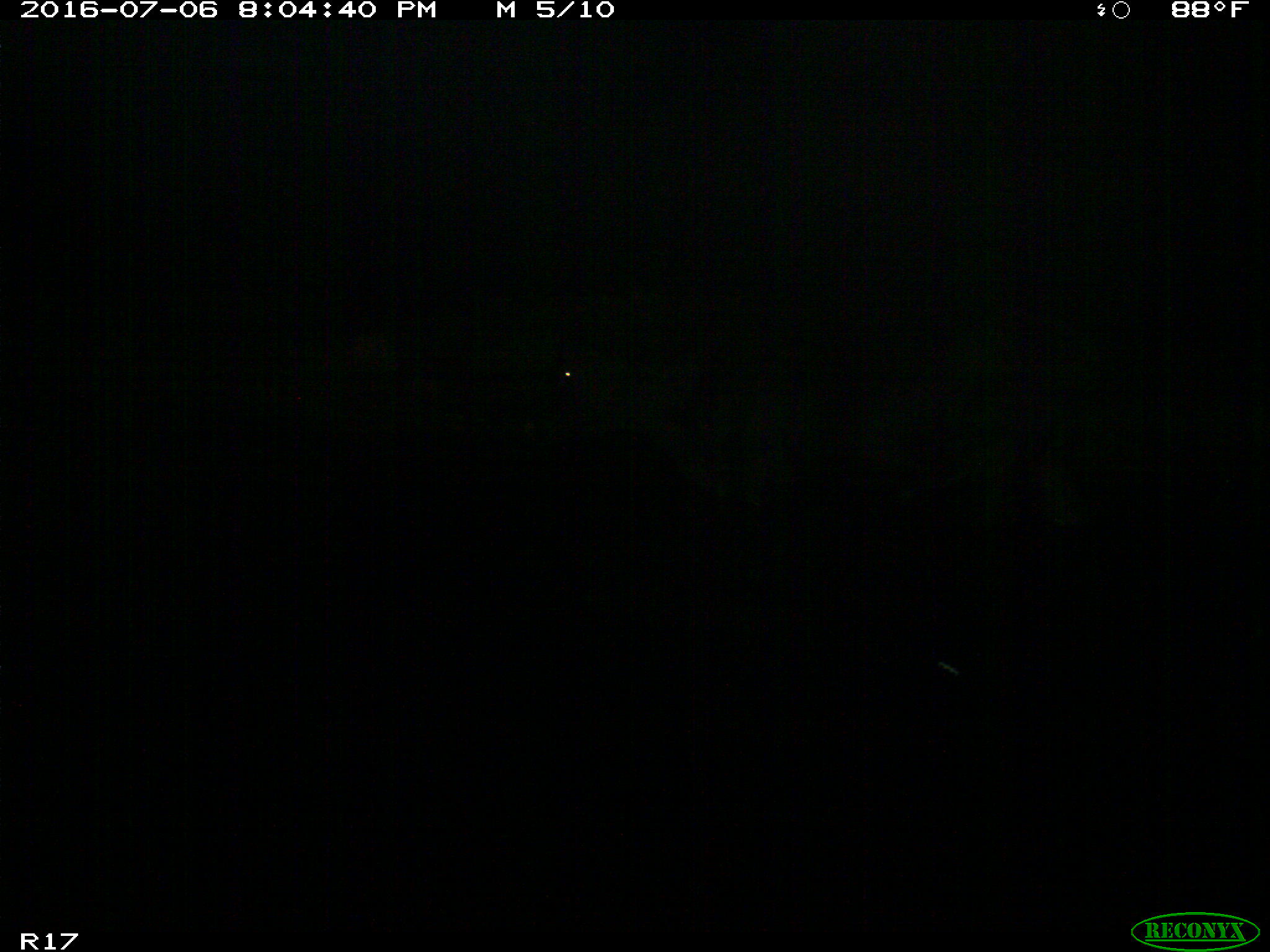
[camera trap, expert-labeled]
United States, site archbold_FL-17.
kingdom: Animalia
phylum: Chordata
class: Mammalia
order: Artiodactyla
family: Bovidae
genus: Bos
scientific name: Bos taurus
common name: domestic cow